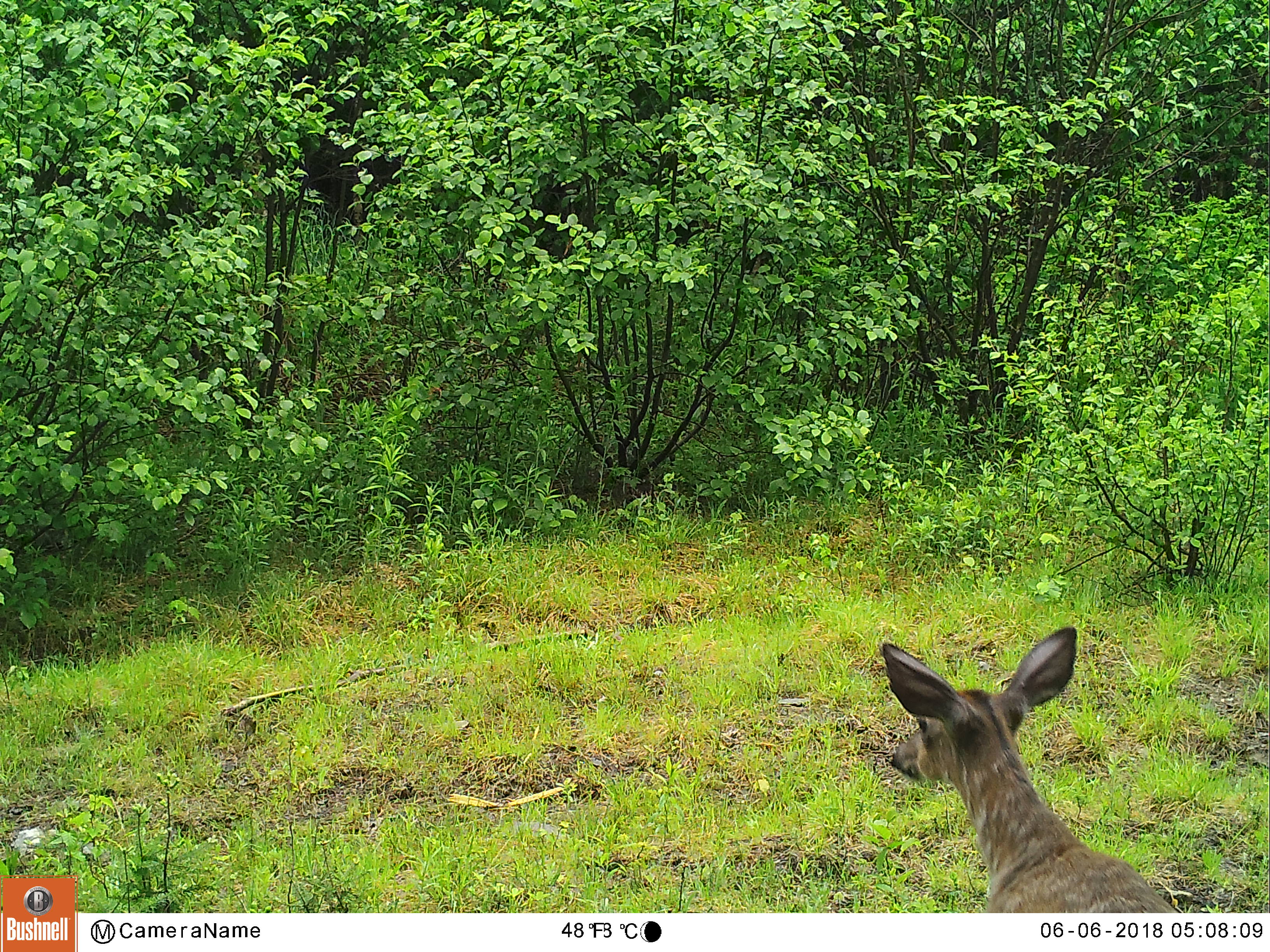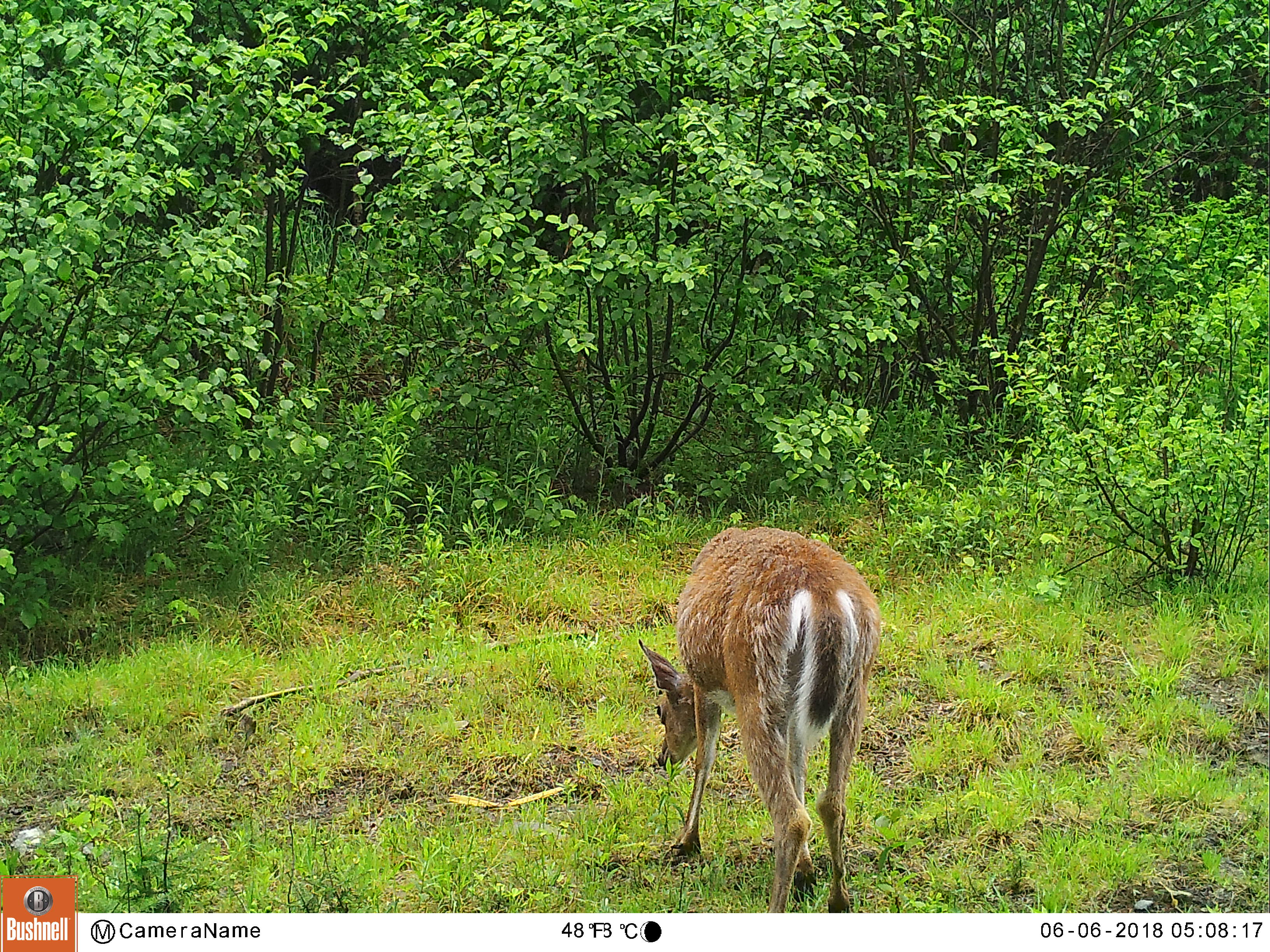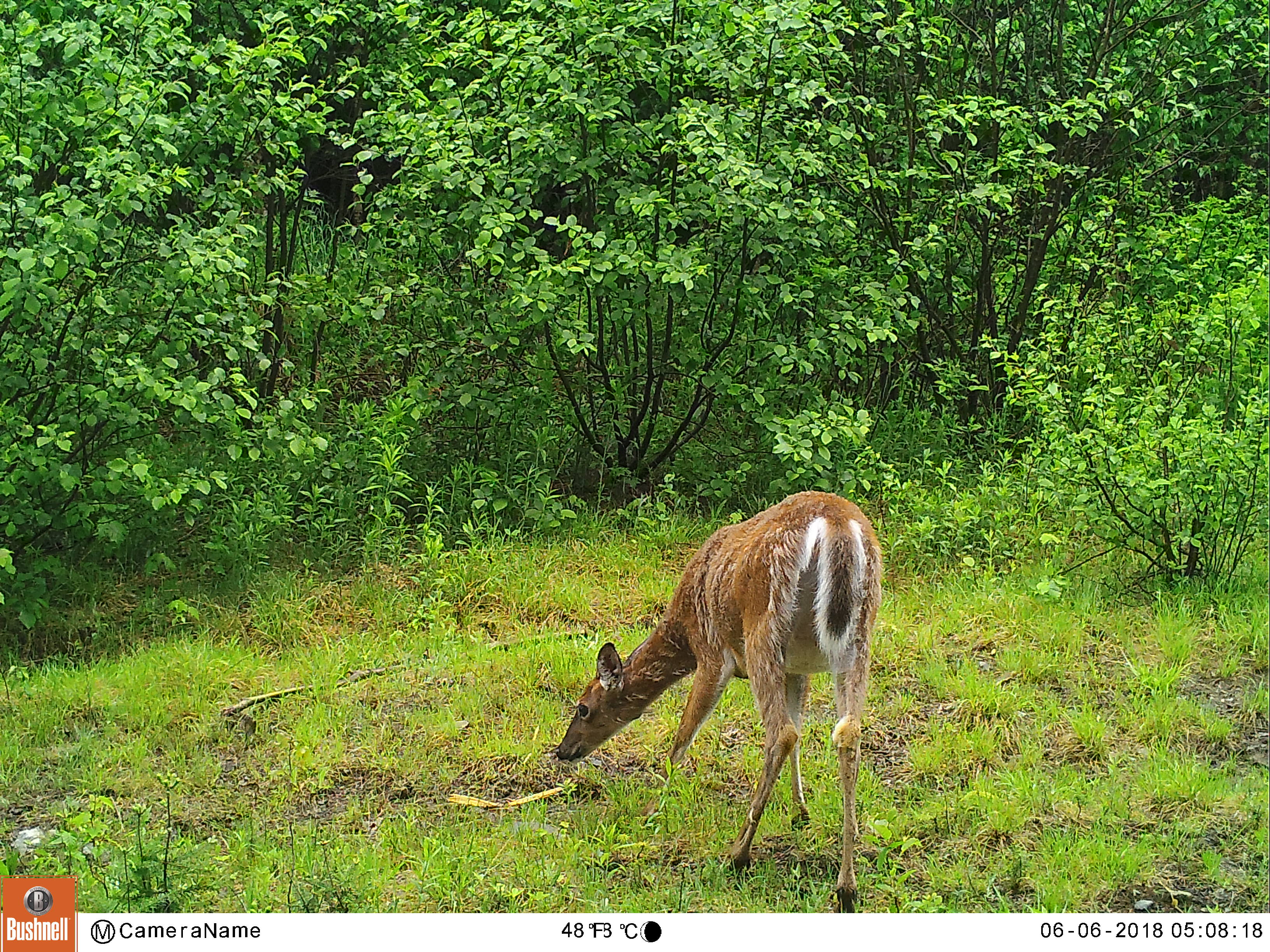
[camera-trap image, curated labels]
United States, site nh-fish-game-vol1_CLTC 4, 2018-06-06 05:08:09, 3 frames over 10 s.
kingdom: Animalia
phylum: Chordata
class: Mammalia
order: Artiodactyla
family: Cervidae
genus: Odocoileus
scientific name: Odocoileus virginianus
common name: white-tailed deer